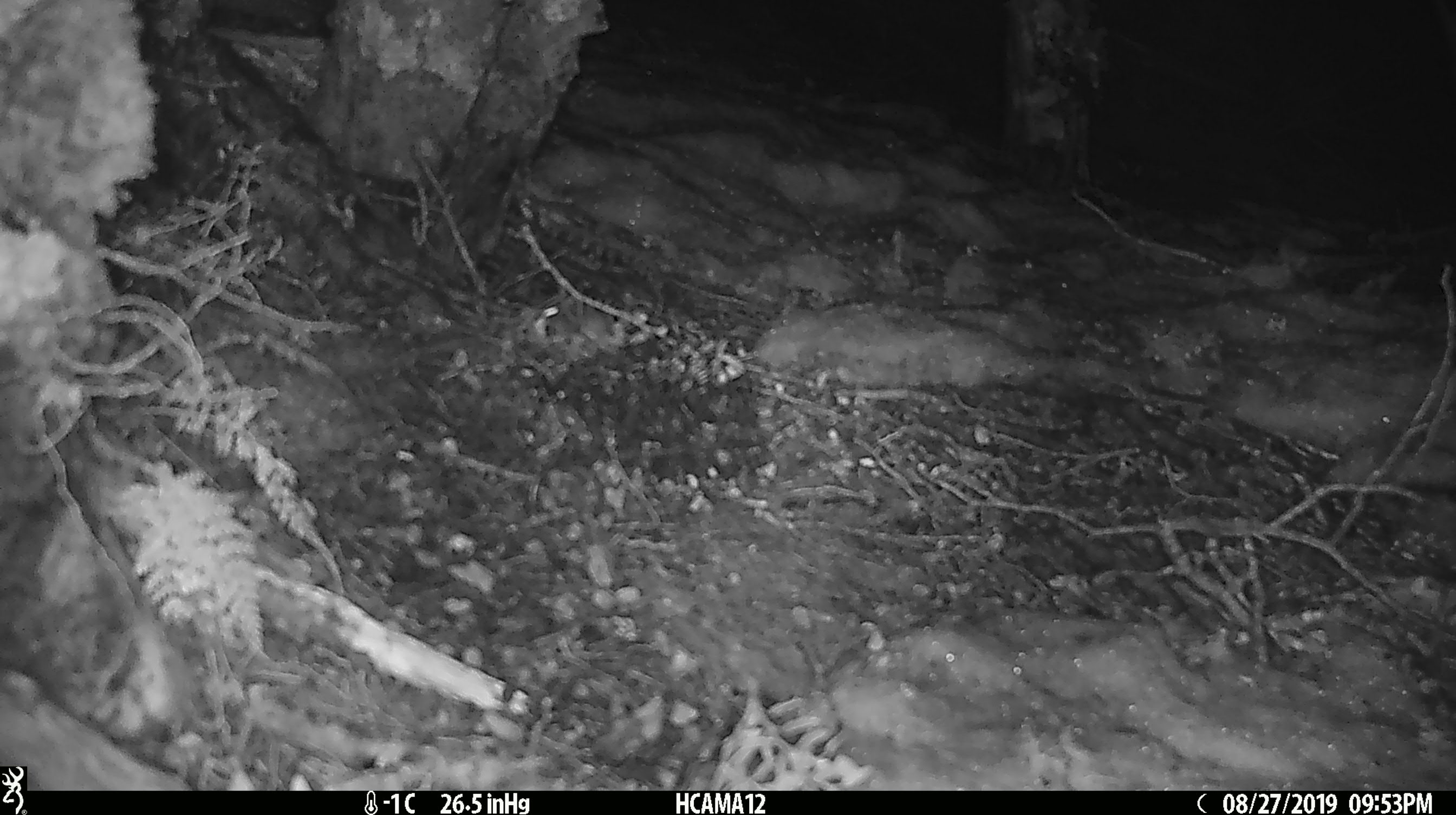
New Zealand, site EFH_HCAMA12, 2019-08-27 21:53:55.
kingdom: Animalia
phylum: Chordata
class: Mammalia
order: Rodentia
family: Muridae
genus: Mus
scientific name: Mus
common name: mouse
Mouse (Mus).